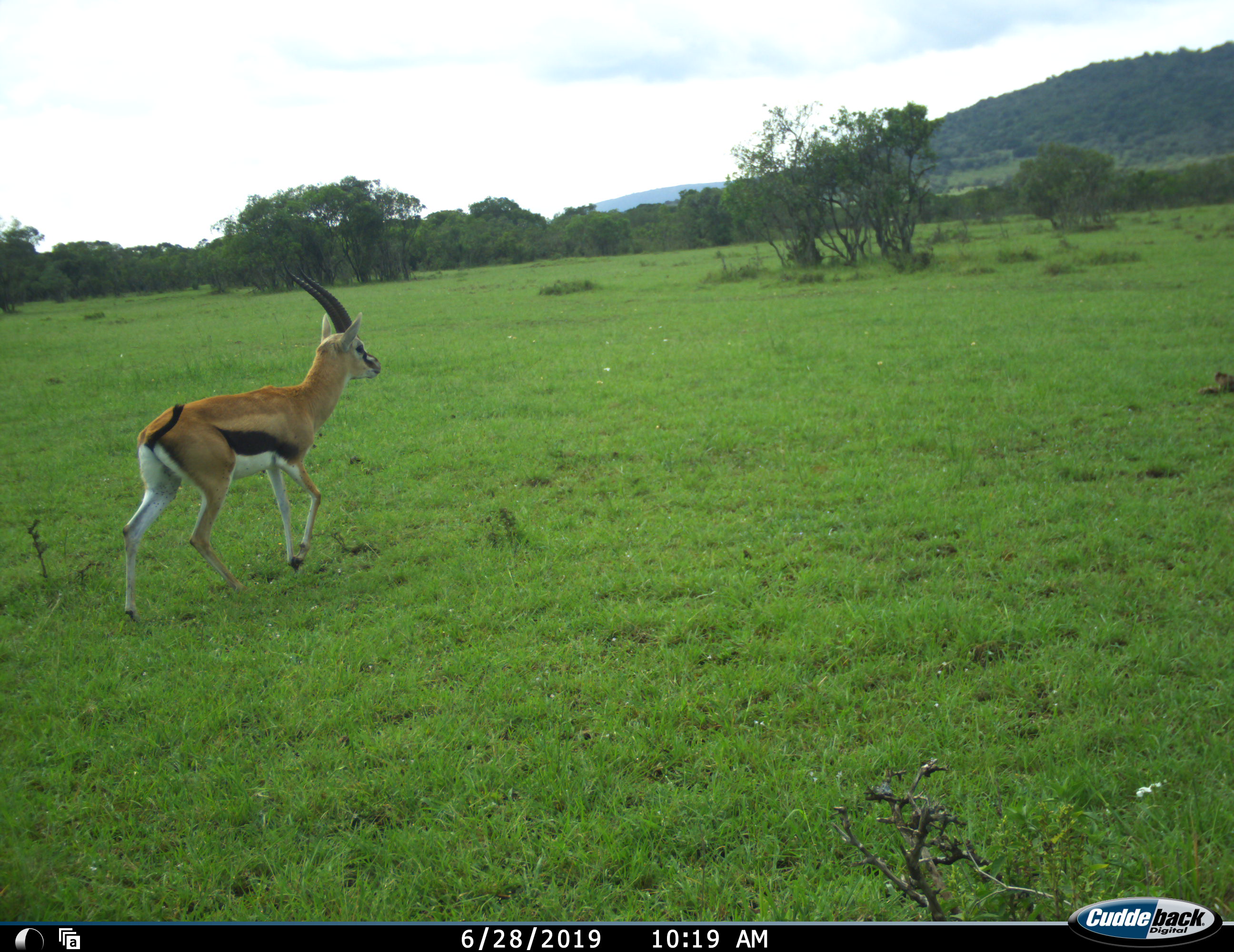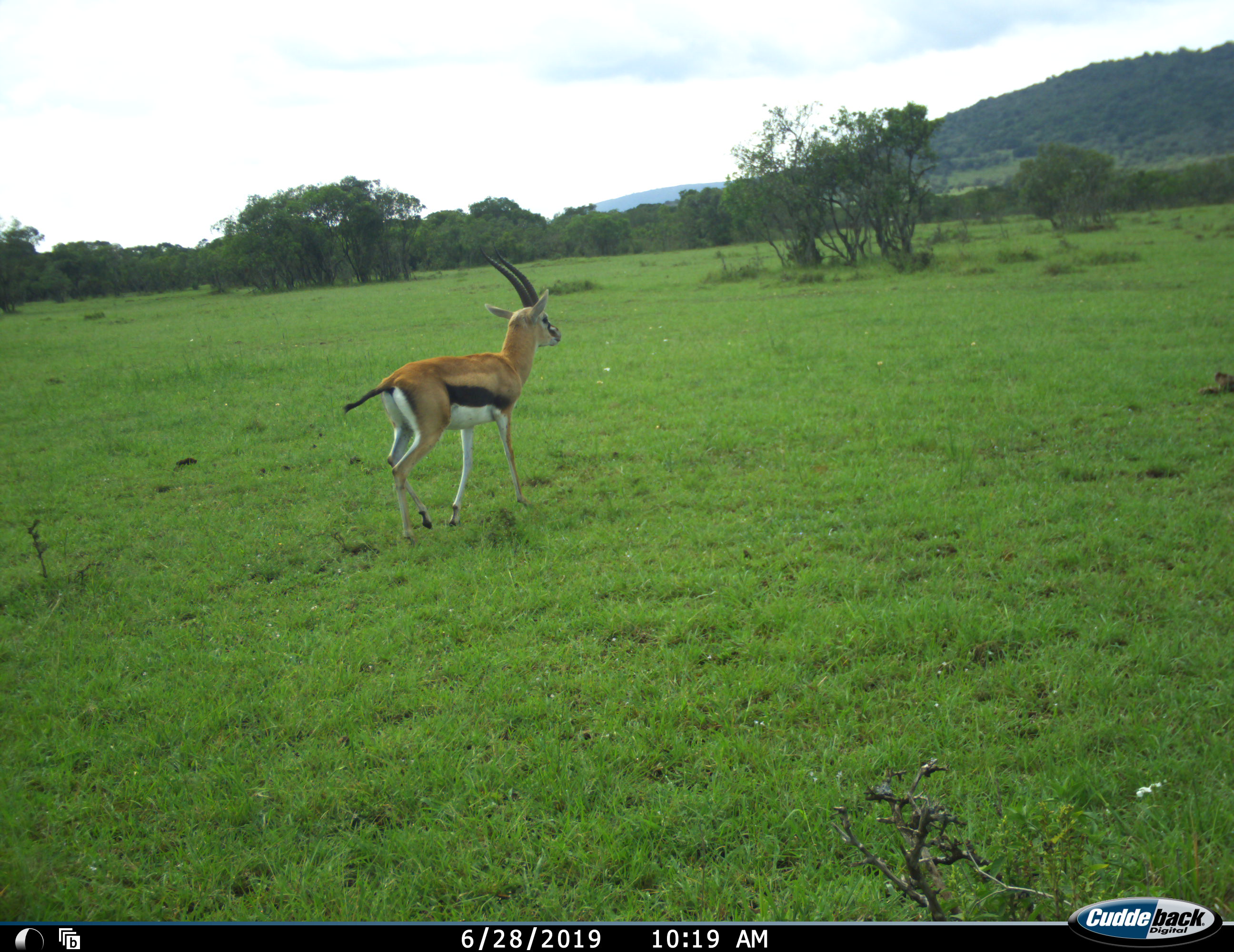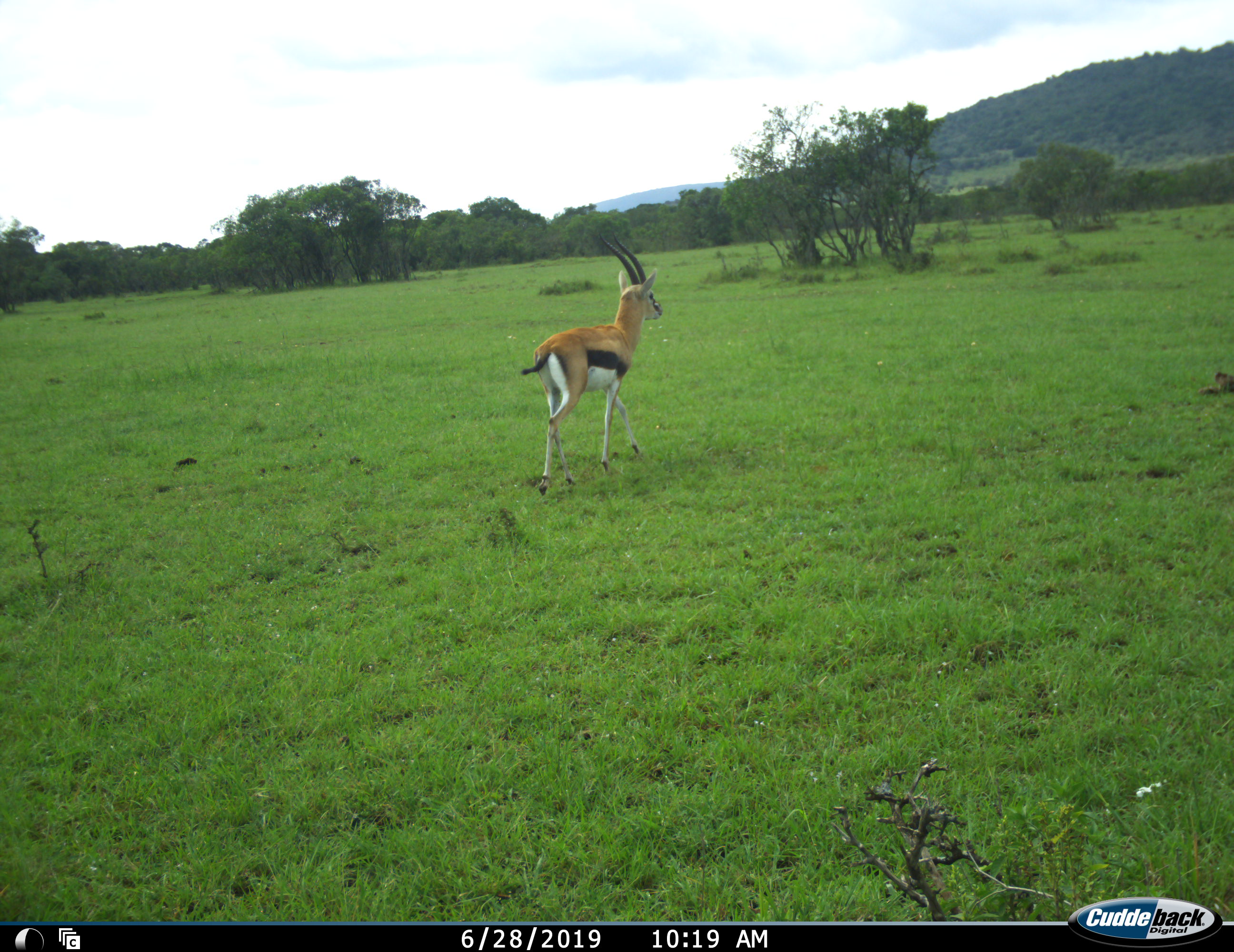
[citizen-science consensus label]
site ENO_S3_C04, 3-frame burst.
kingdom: Animalia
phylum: Chordata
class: Mammalia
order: Artiodactyla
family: Bovidae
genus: Eudorcas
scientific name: Eudorcas thomsonii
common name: thomson's gazelle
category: gazellethomsons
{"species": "gazellethomsons (thomson's gazelle) (Eudorcas thomsonii)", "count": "1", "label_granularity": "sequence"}